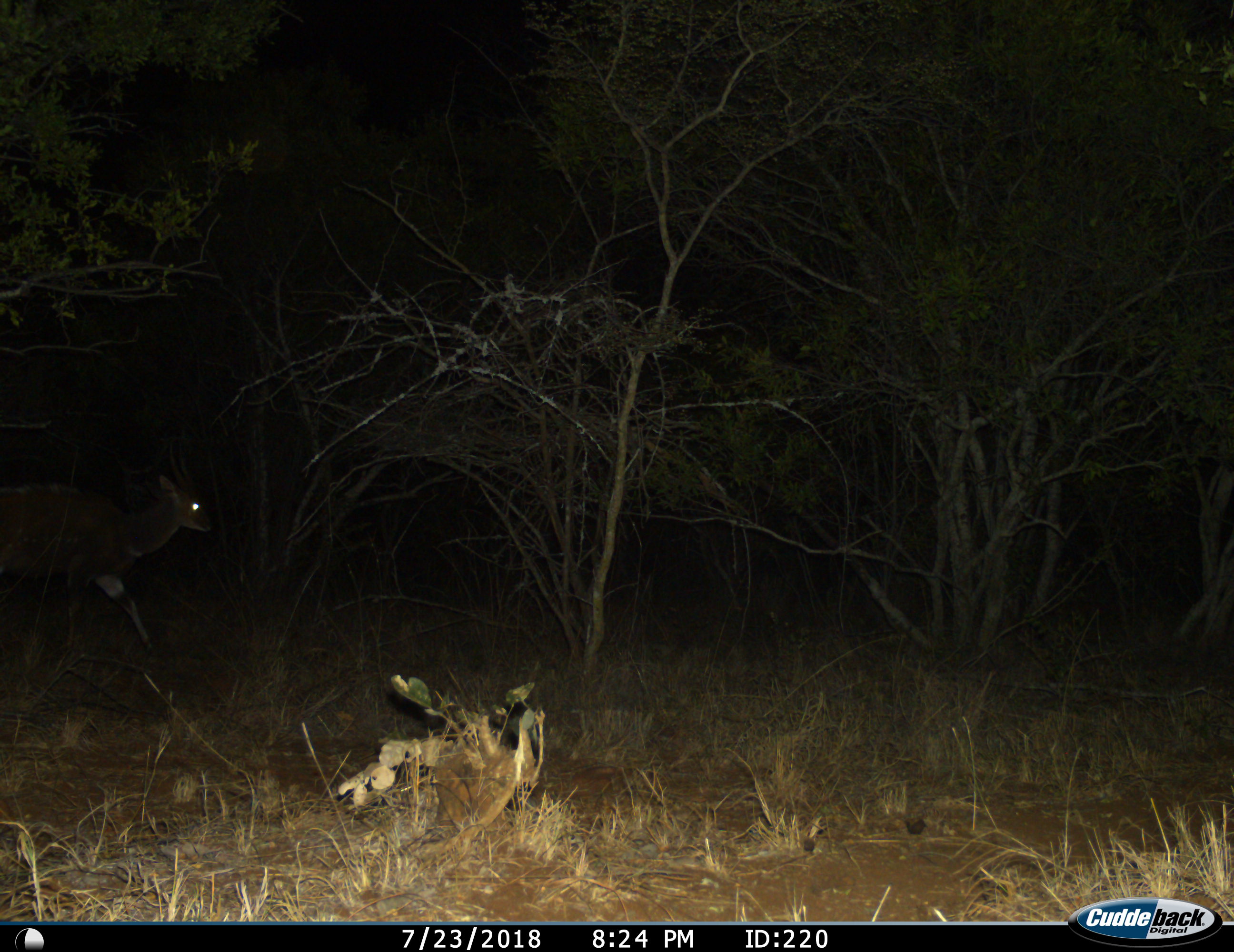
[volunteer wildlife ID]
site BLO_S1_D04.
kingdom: Animalia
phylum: Chordata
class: Mammalia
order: Artiodactyla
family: Bovidae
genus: Tragelaphus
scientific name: Tragelaphus scriptus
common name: bushbuck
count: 1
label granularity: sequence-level